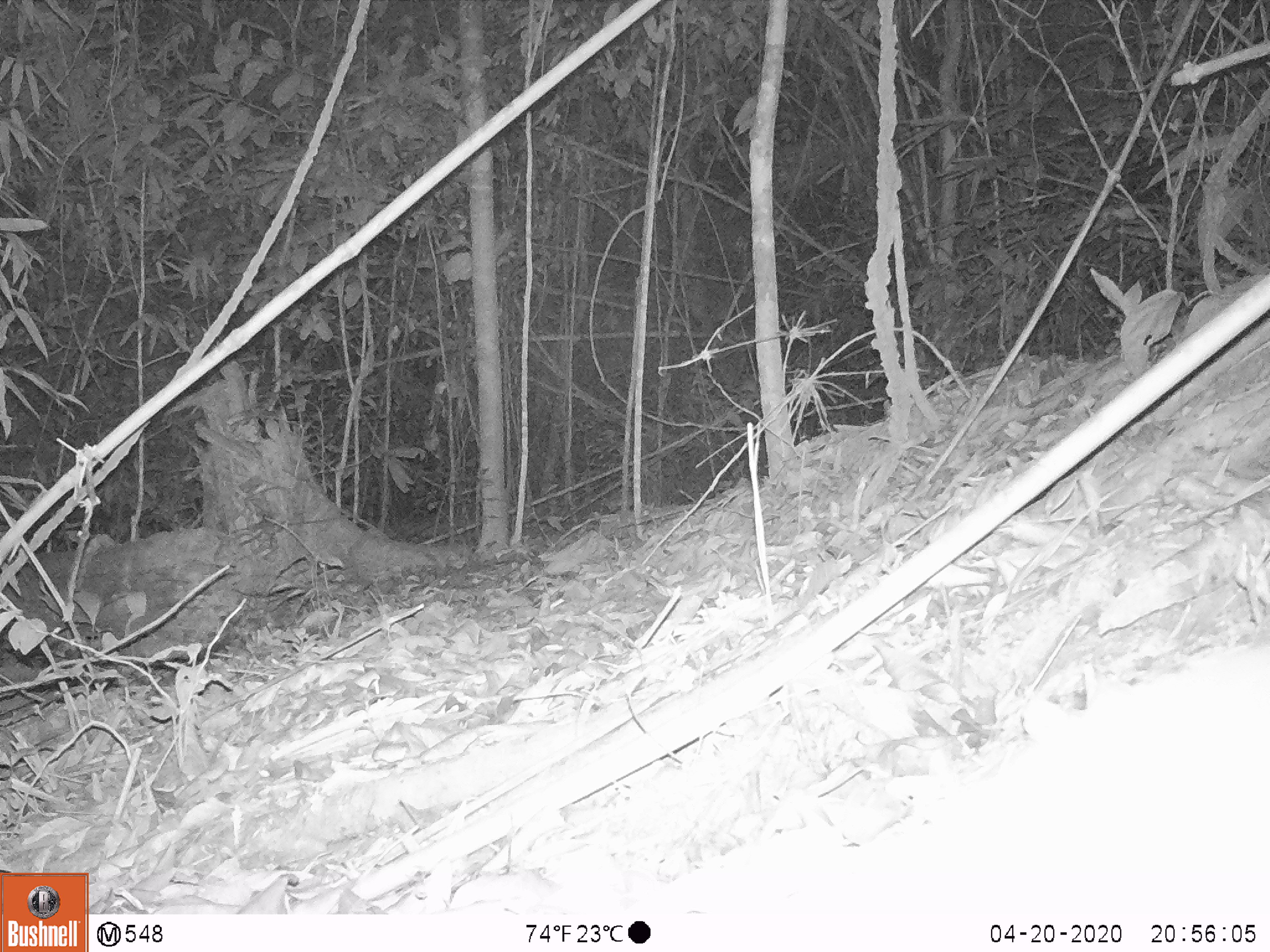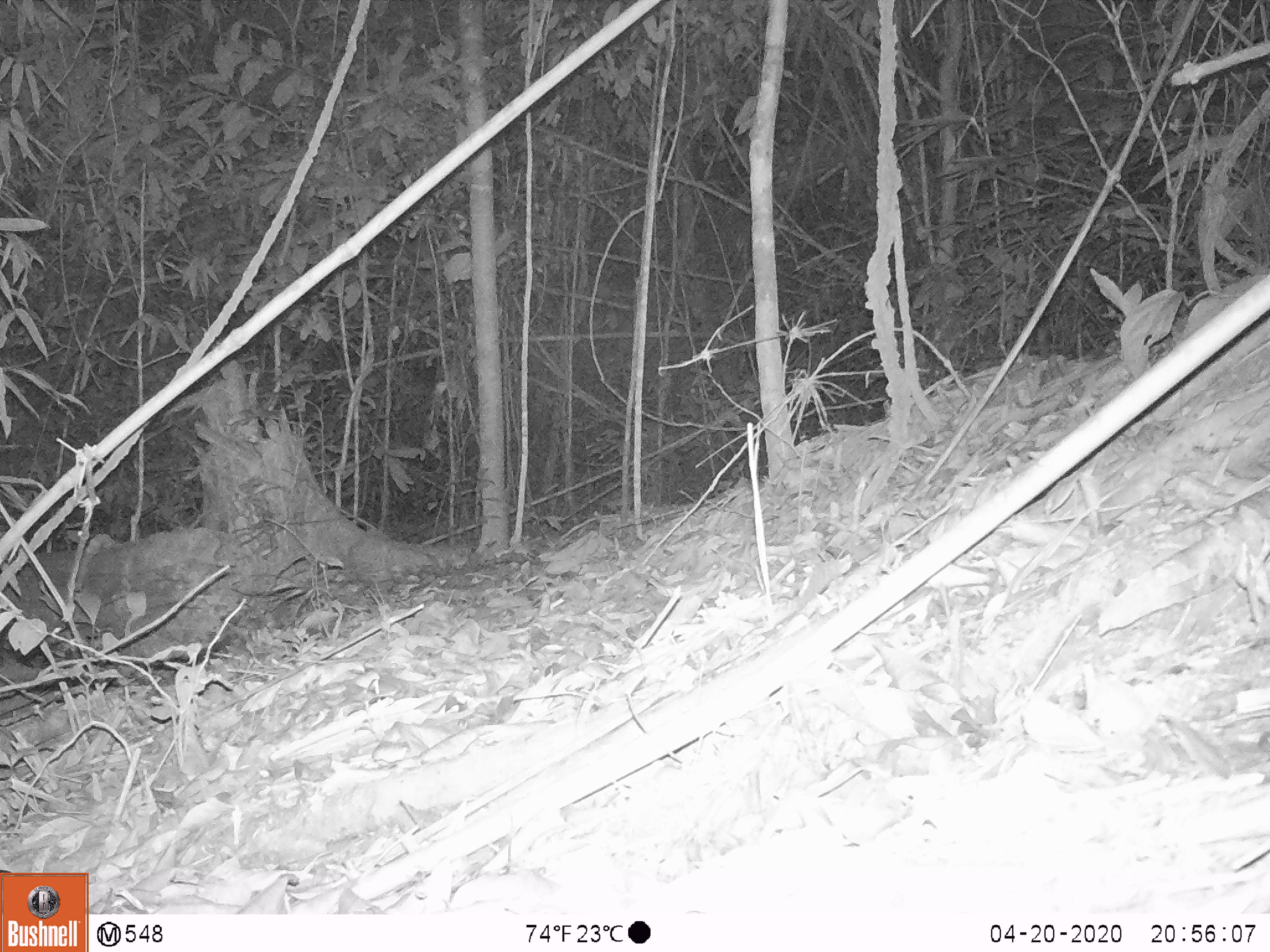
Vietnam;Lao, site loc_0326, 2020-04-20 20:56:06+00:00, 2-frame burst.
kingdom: Animalia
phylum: Chordata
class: Mammalia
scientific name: Mammalia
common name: mammal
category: unidentified small mammal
Unidentified small mammal (mammal) (Mammalia). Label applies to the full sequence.